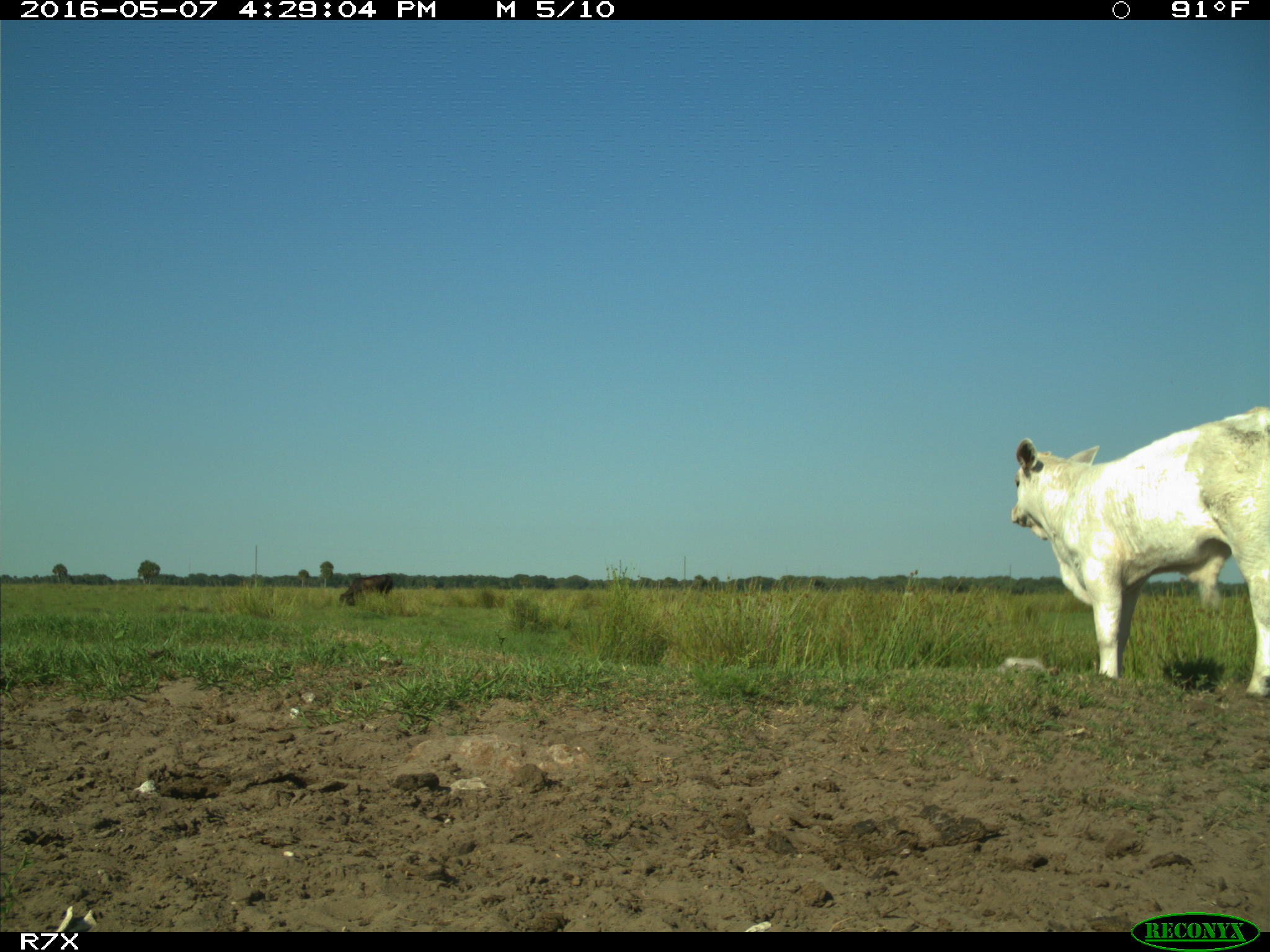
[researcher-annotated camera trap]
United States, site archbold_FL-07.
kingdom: Animalia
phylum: Chordata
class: Mammalia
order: Artiodactyla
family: Bovidae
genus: Bos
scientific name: Bos taurus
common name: domestic cow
Bos taurus (domestic cow).